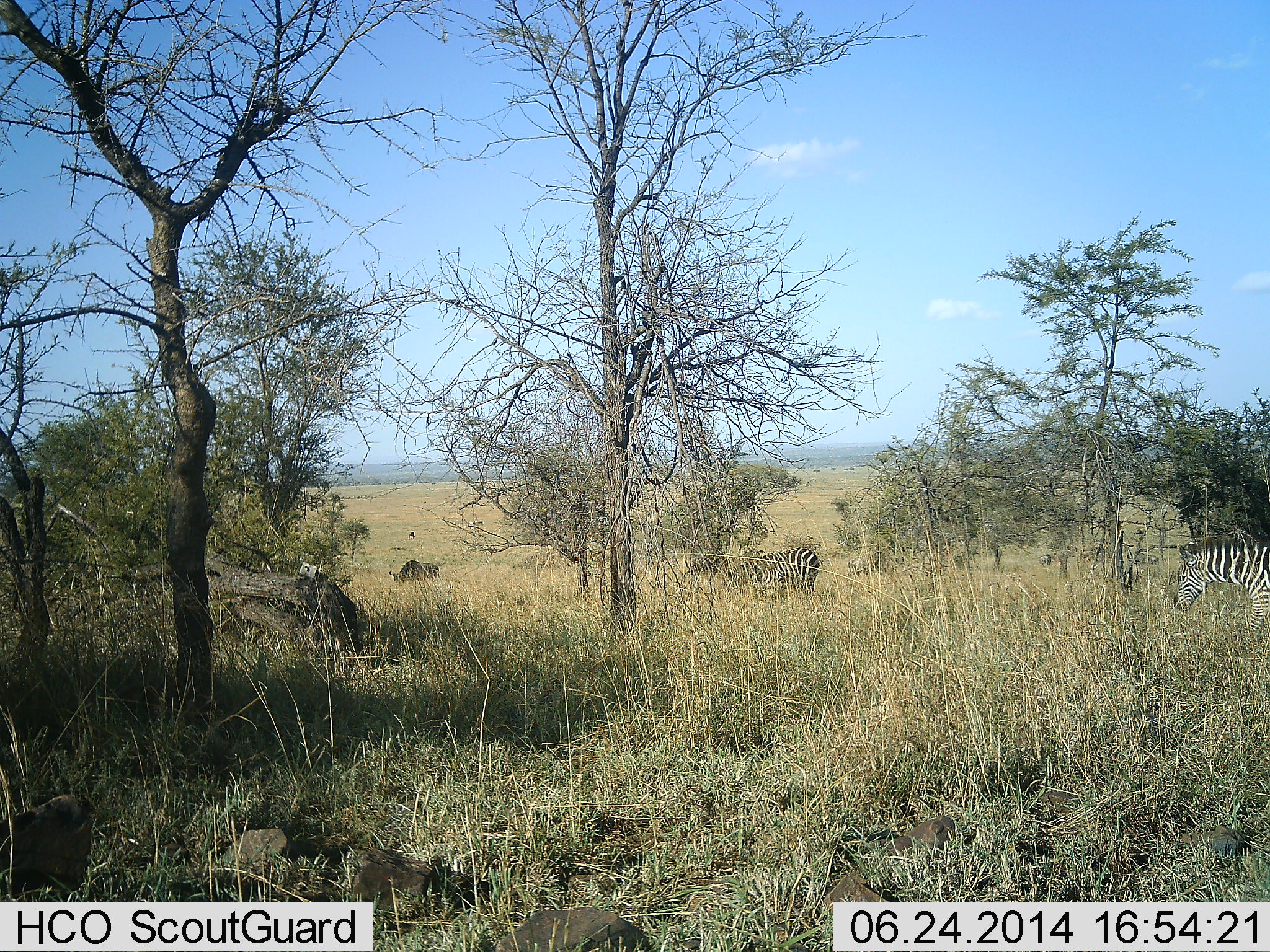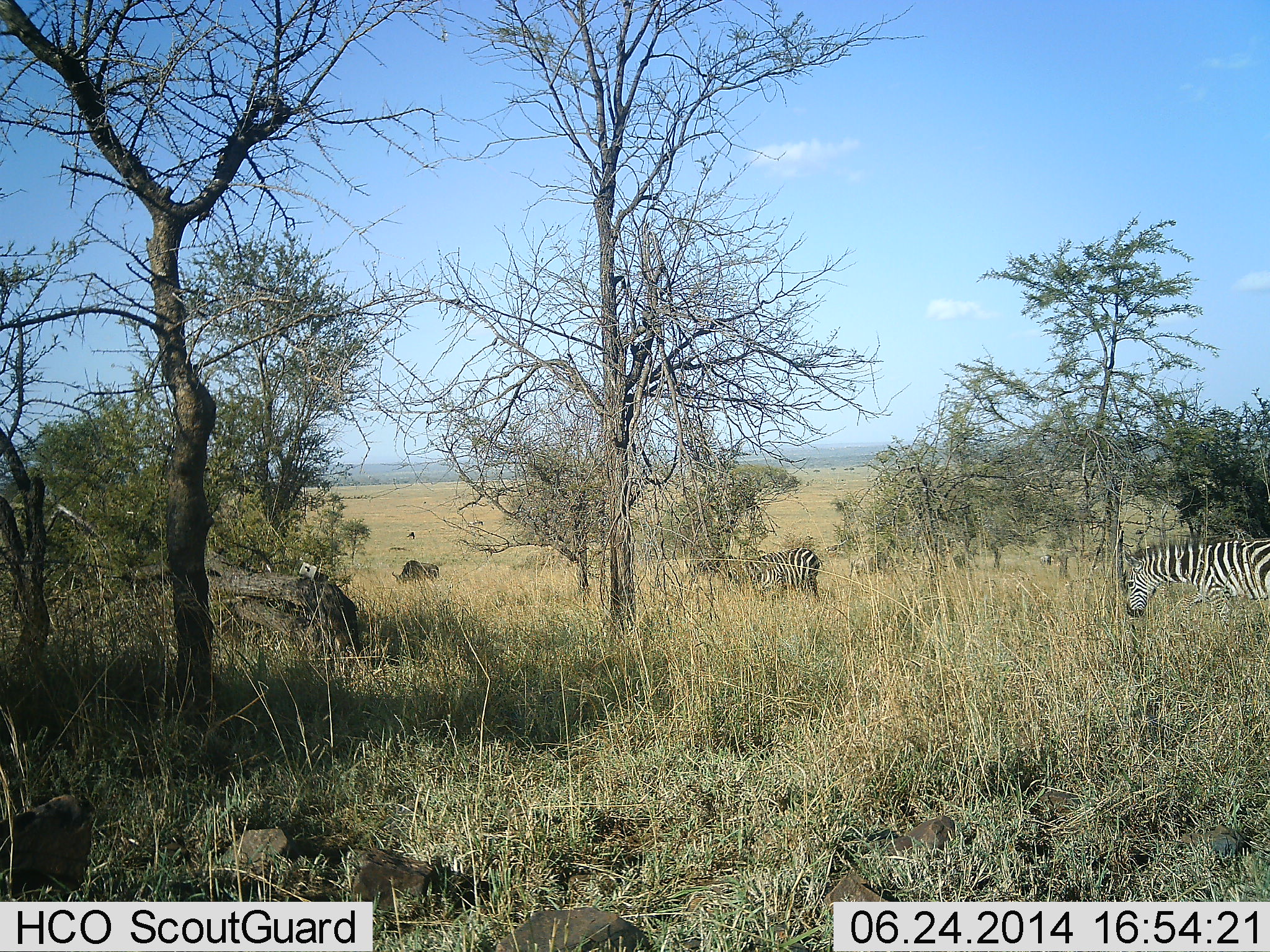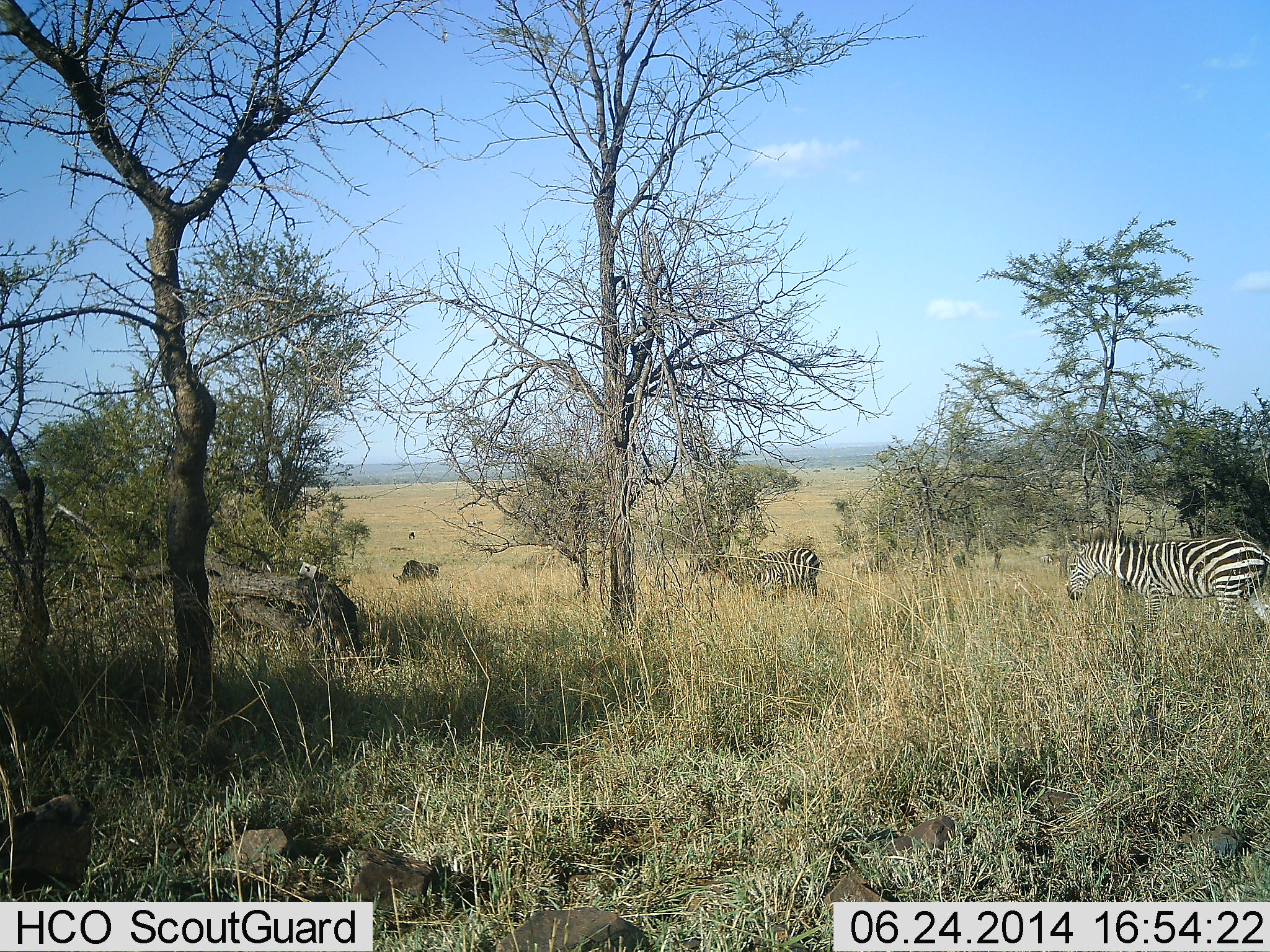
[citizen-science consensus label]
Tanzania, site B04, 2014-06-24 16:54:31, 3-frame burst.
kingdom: Animalia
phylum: Chordata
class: Mammalia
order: Perissodactyla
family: Equidae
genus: Equus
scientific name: Equus quagga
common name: plains zebra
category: zebra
Zebra (plains zebra) (Equus quagga), count 2. Behavior (volunteer vote fractions): standing 33%, resting 0%, moving 73%, interacting 0%. Young present (vote fraction): 7%. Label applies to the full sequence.